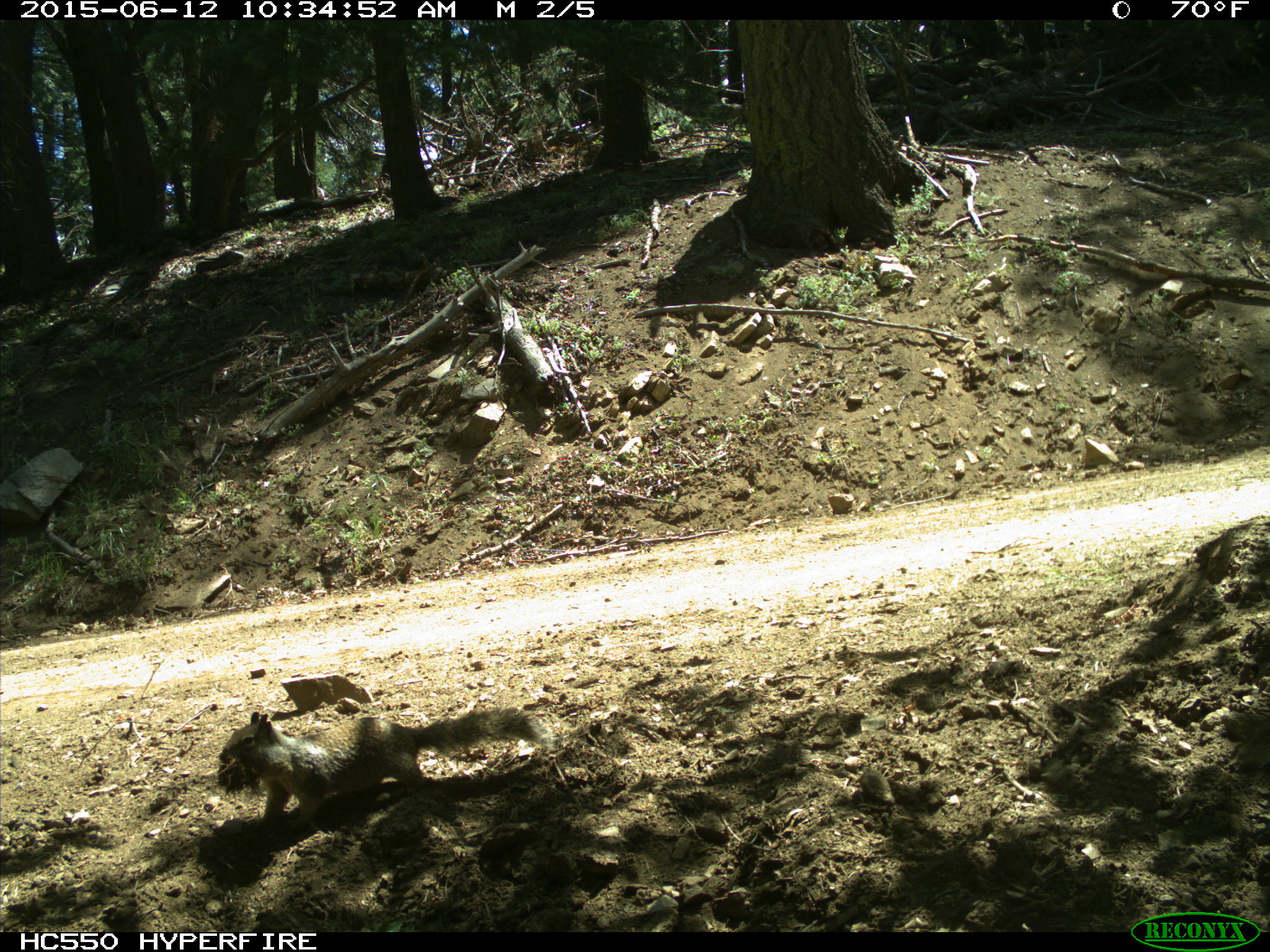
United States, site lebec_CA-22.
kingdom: Animalia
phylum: Chordata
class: Mammalia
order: Rodentia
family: Sciuridae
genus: Otospermophilus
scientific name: Otospermophilus beecheyi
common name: california ground squirrel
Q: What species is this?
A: Otospermophilus beecheyi (california ground squirrel).